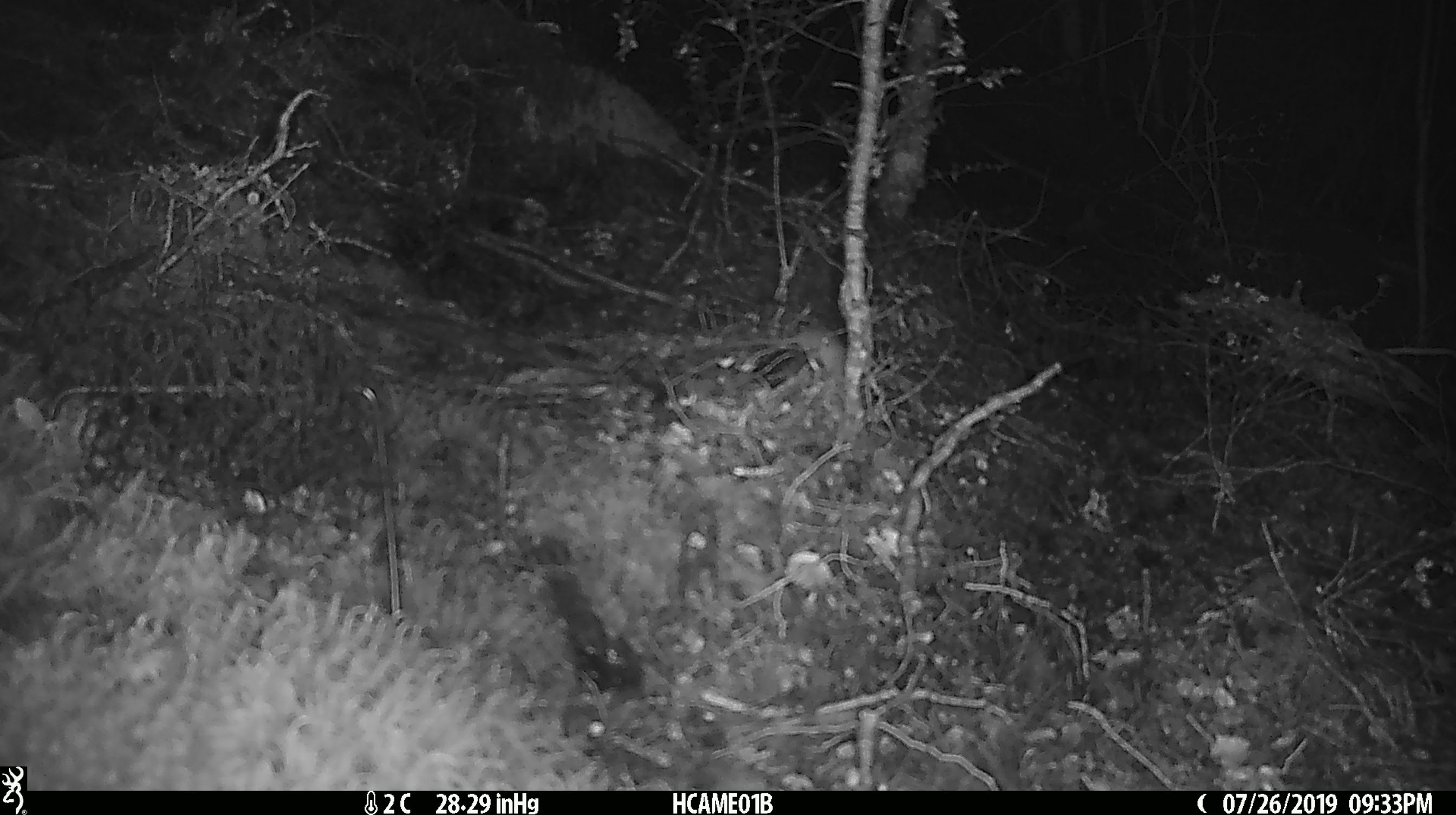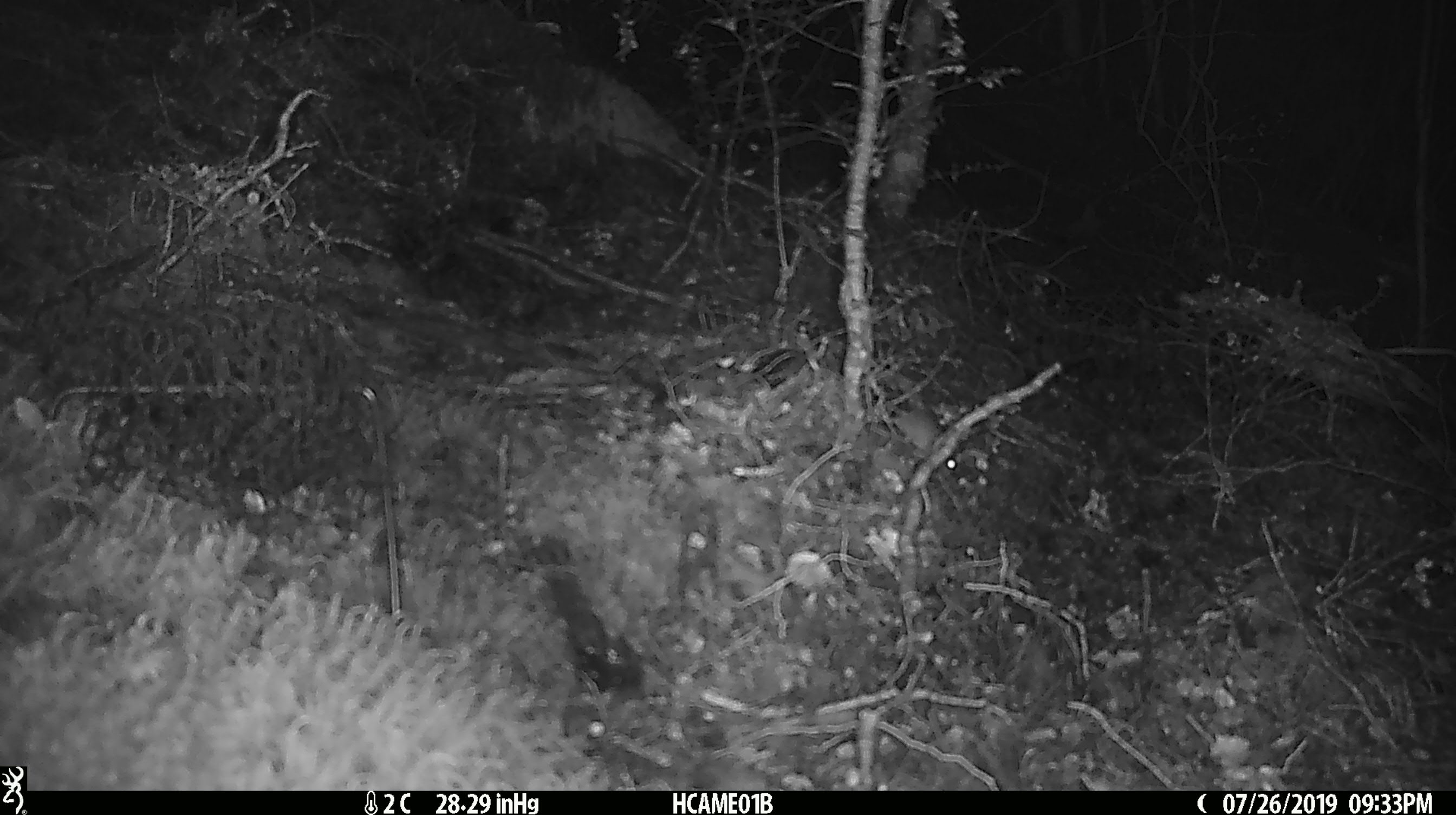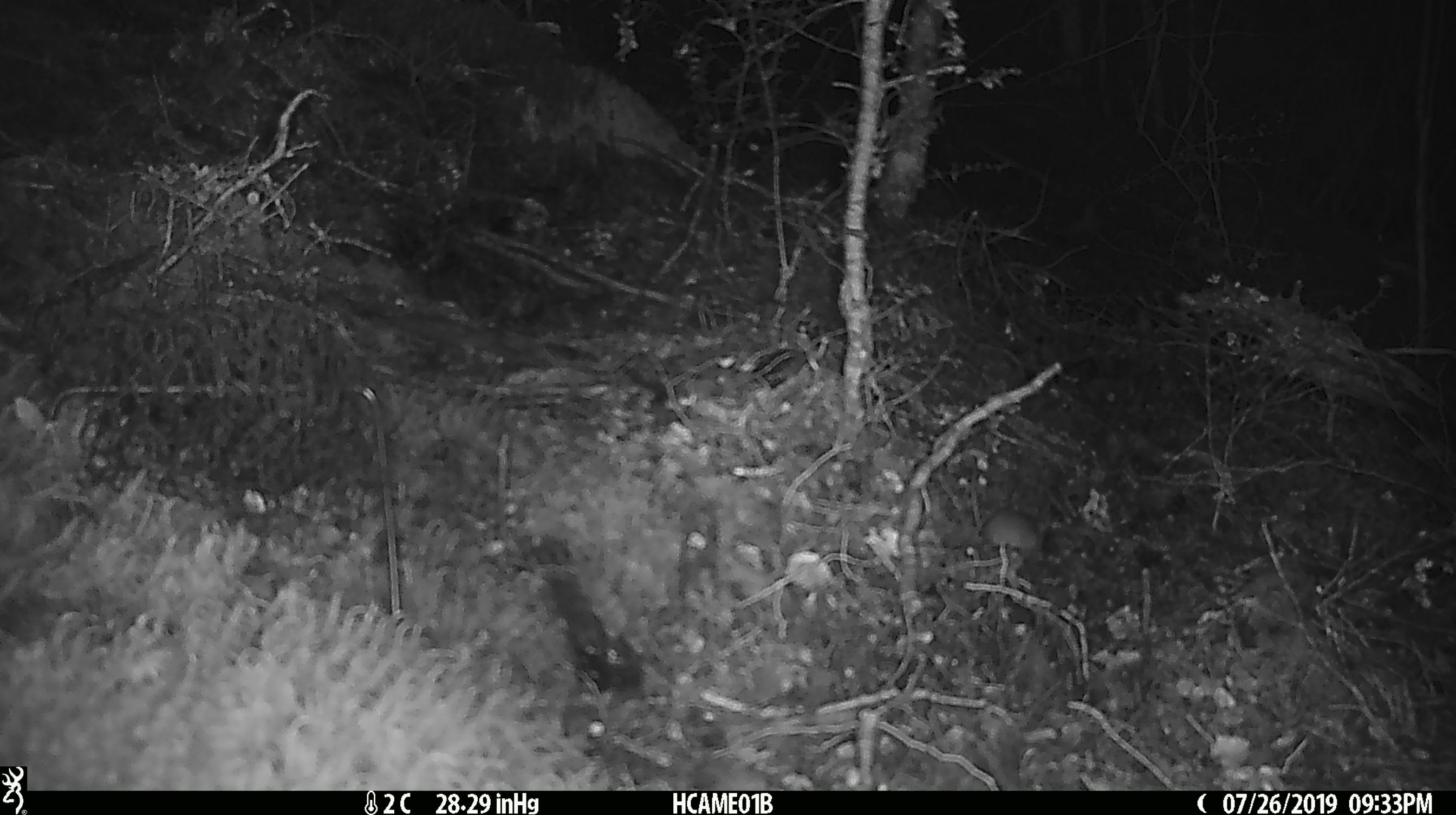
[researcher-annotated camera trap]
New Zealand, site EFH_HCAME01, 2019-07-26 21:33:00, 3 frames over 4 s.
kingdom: Animalia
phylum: Chordata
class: Mammalia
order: Rodentia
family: Muridae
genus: Mus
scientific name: Mus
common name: mouse